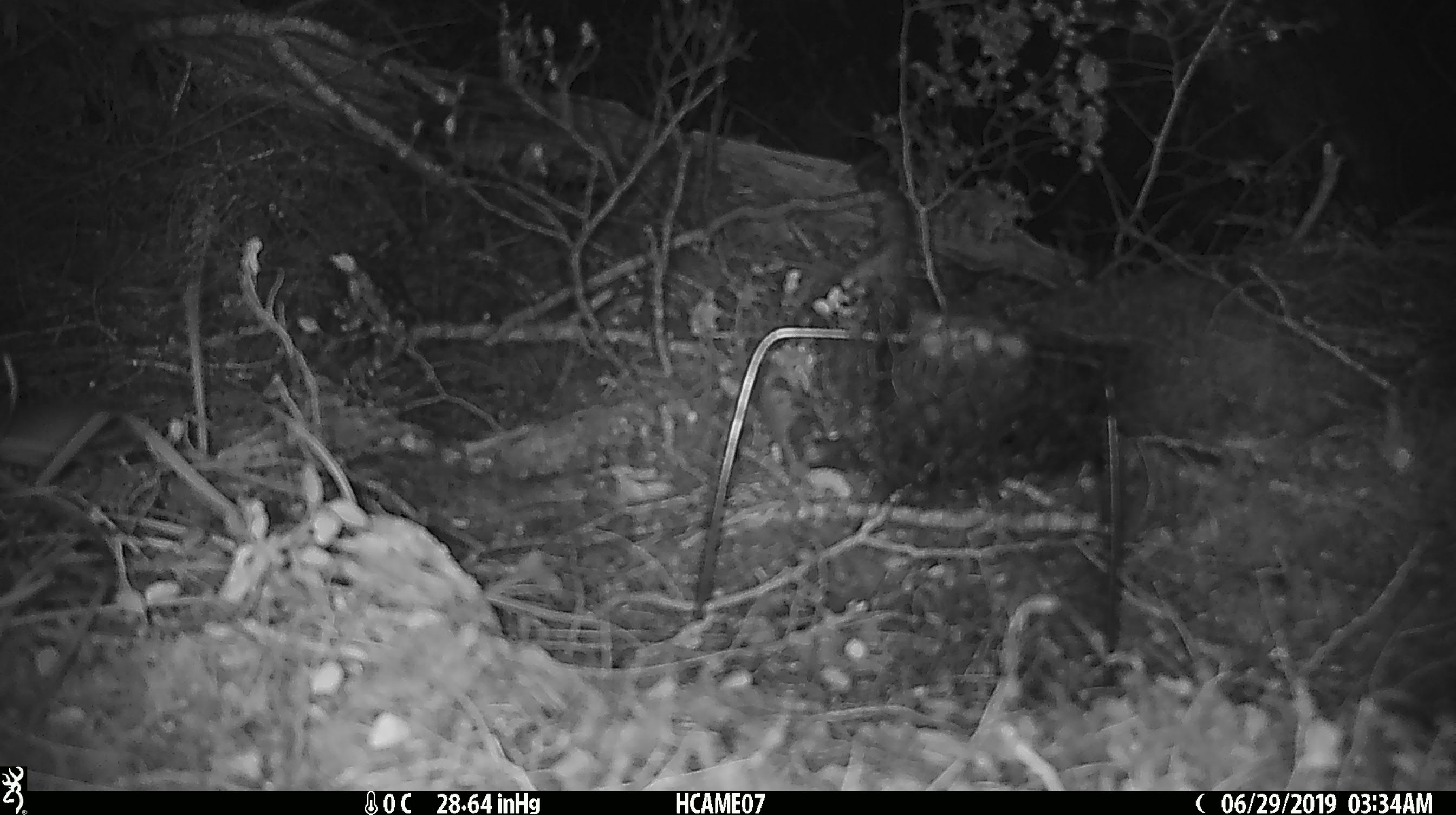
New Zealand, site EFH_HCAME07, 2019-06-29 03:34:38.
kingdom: Animalia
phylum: Chordata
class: Mammalia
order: Rodentia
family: Muridae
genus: Rattus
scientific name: Rattus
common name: rat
Rat (Rattus).